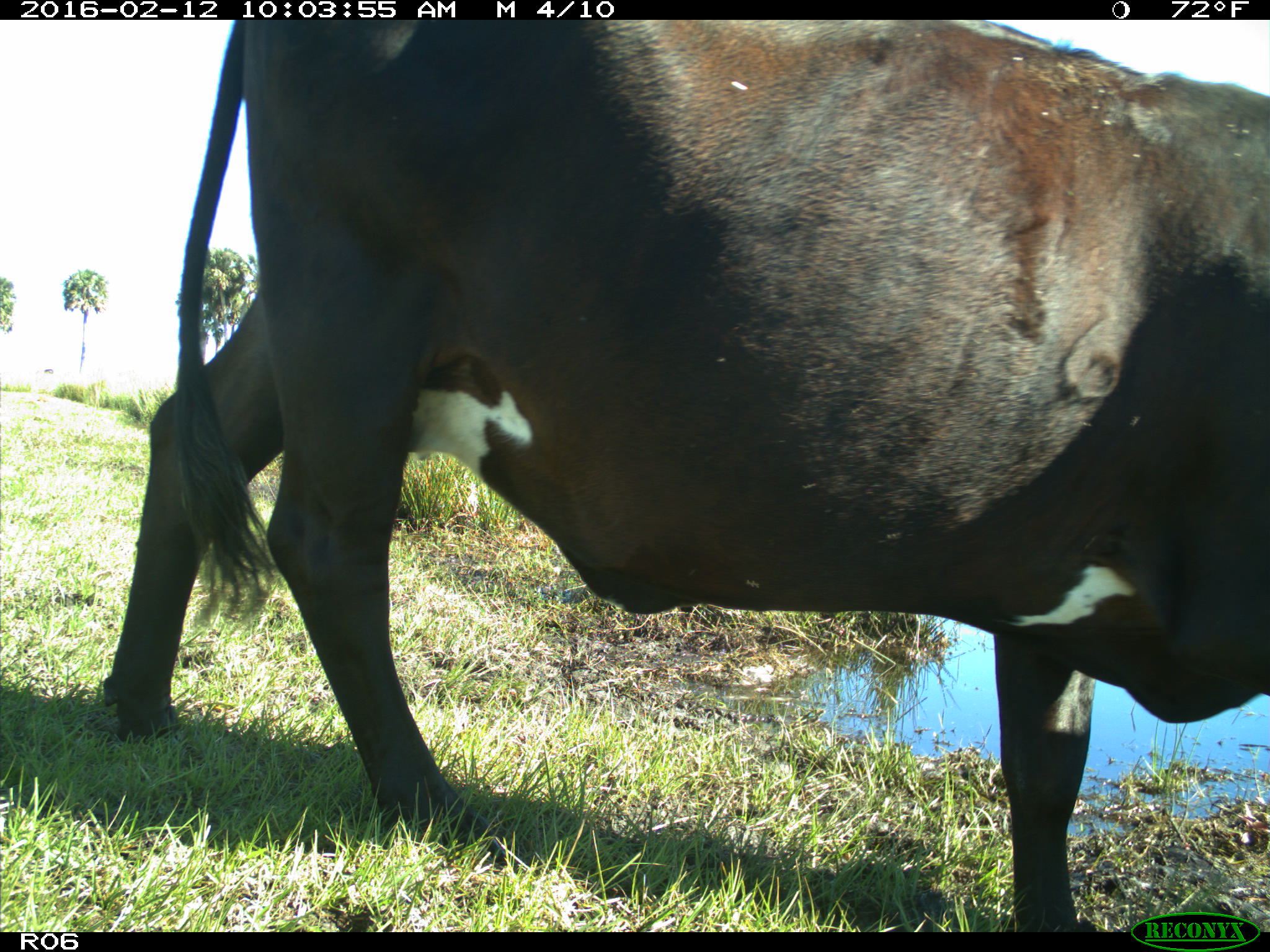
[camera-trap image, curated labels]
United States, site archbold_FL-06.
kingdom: Animalia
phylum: Chordata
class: Mammalia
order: Artiodactyla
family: Bovidae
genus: Bos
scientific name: Bos taurus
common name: domestic cow